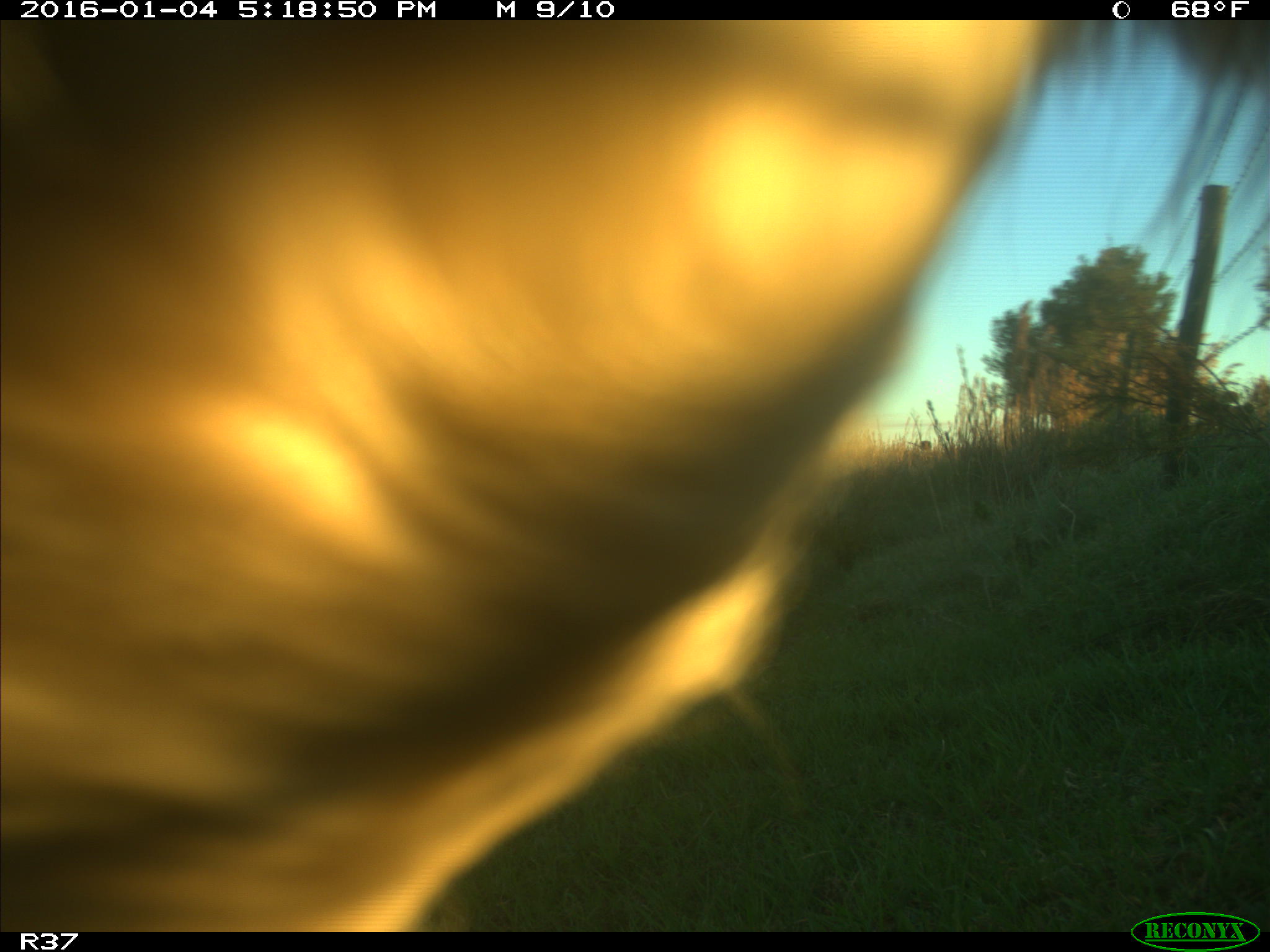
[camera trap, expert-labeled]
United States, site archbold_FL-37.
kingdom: Animalia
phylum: Chordata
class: Mammalia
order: Artiodactyla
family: Bovidae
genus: Bos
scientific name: Bos taurus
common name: domestic cow